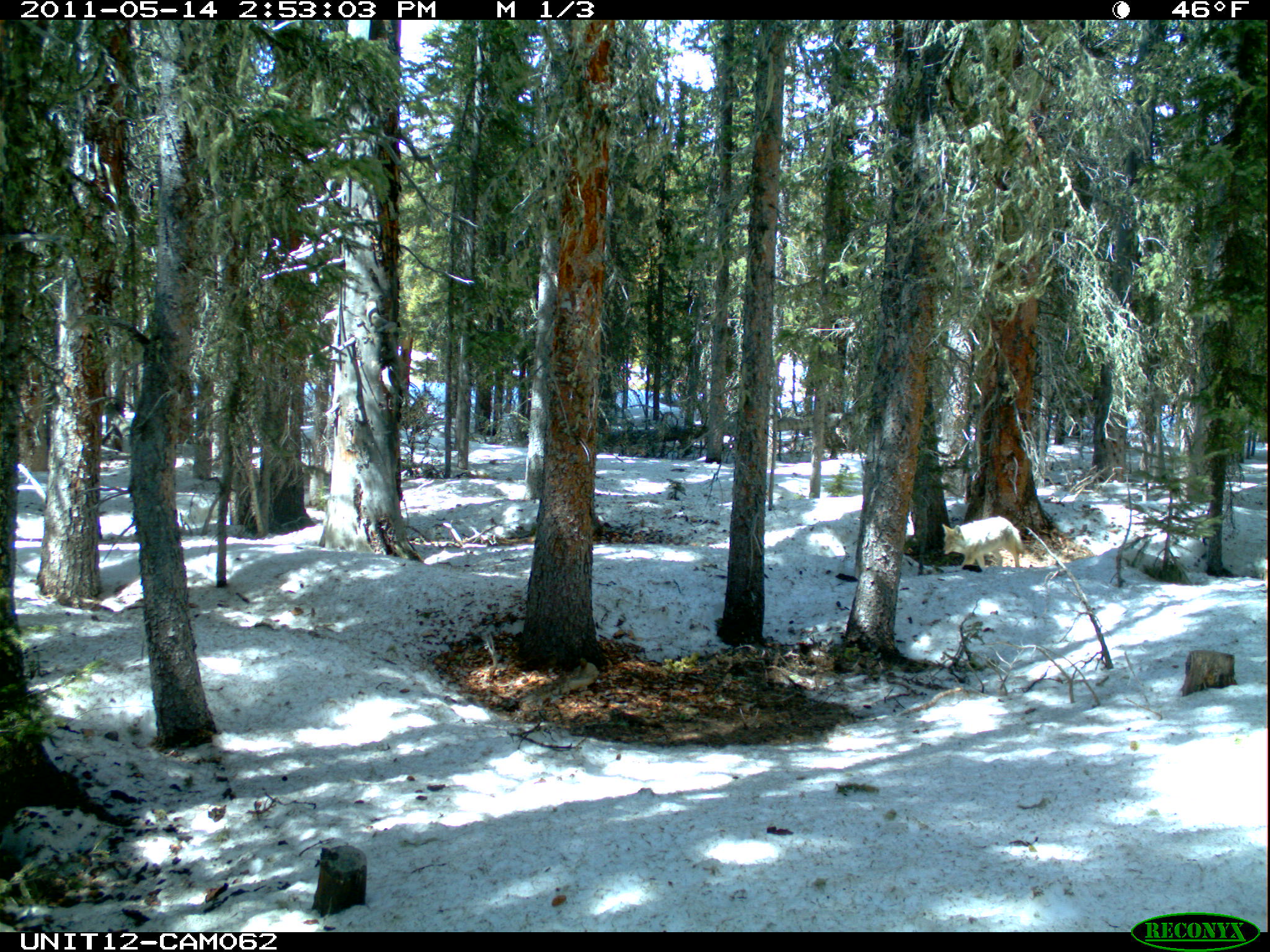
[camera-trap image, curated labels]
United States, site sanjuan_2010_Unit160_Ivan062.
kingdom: Animalia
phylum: Chordata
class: Mammalia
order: Carnivora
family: Canidae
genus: Canis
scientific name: Canis latrans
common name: coyote